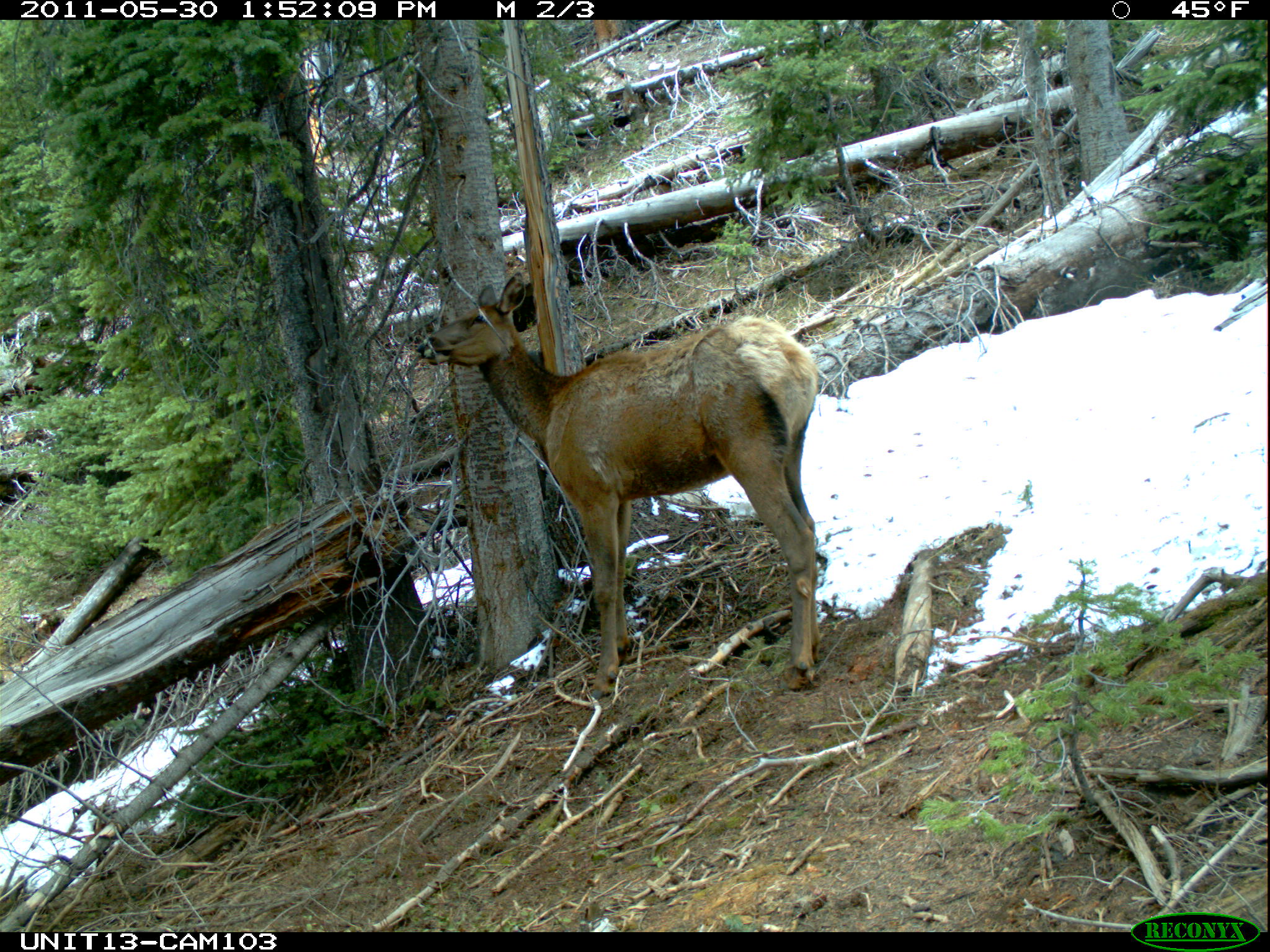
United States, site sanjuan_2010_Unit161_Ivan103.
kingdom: Animalia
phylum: Chordata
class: Mammalia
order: Artiodactyla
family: Cervidae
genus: Cervus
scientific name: Cervus elaphus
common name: red deer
Cervus elaphus (red deer).